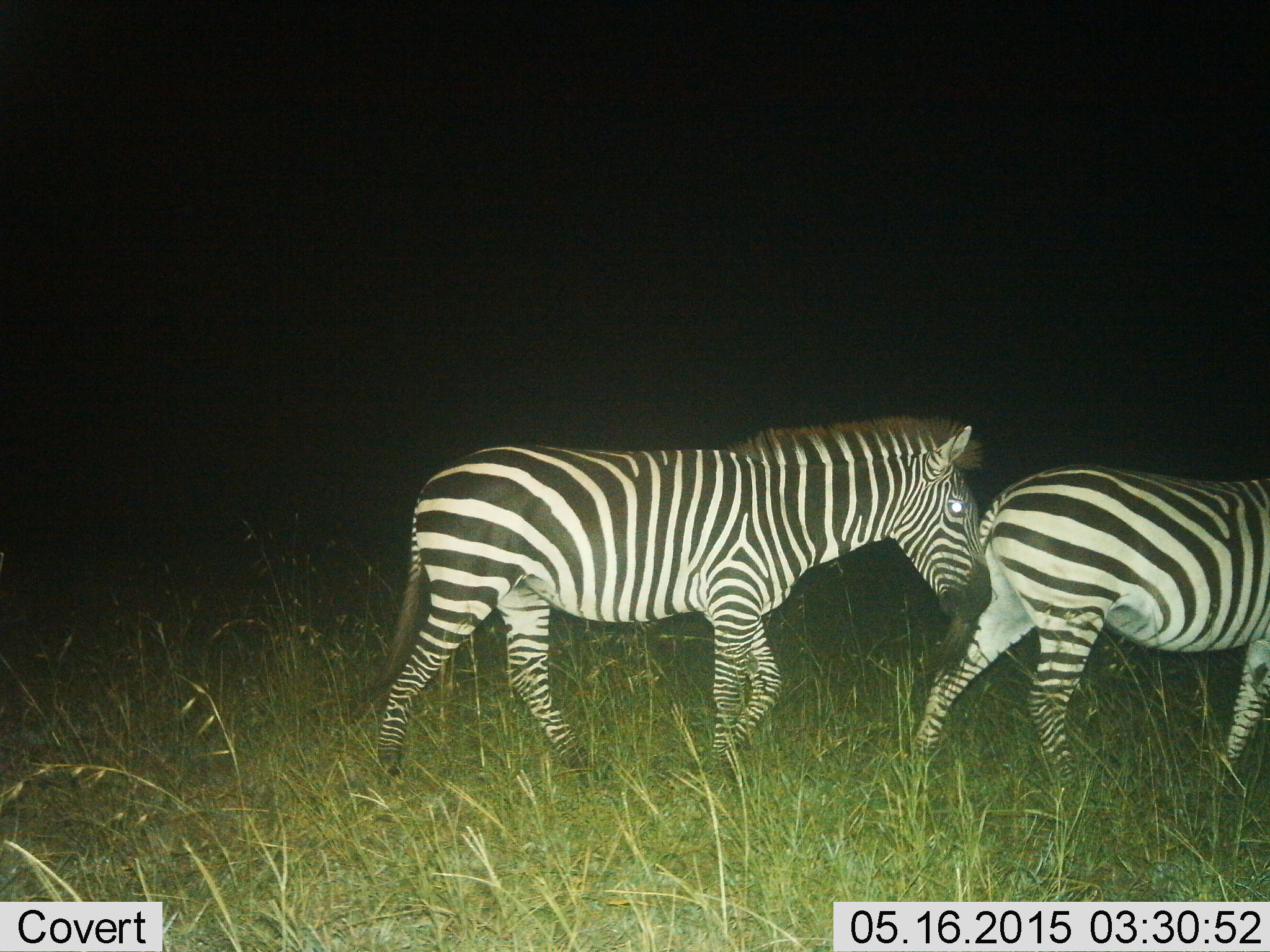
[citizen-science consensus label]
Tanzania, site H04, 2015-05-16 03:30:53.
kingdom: Animalia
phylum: Chordata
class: Mammalia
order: Perissodactyla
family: Equidae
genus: Equus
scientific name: Equus quagga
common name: plains zebra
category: zebra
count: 2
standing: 10%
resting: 0%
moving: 80%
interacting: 20%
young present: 0%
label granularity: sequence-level